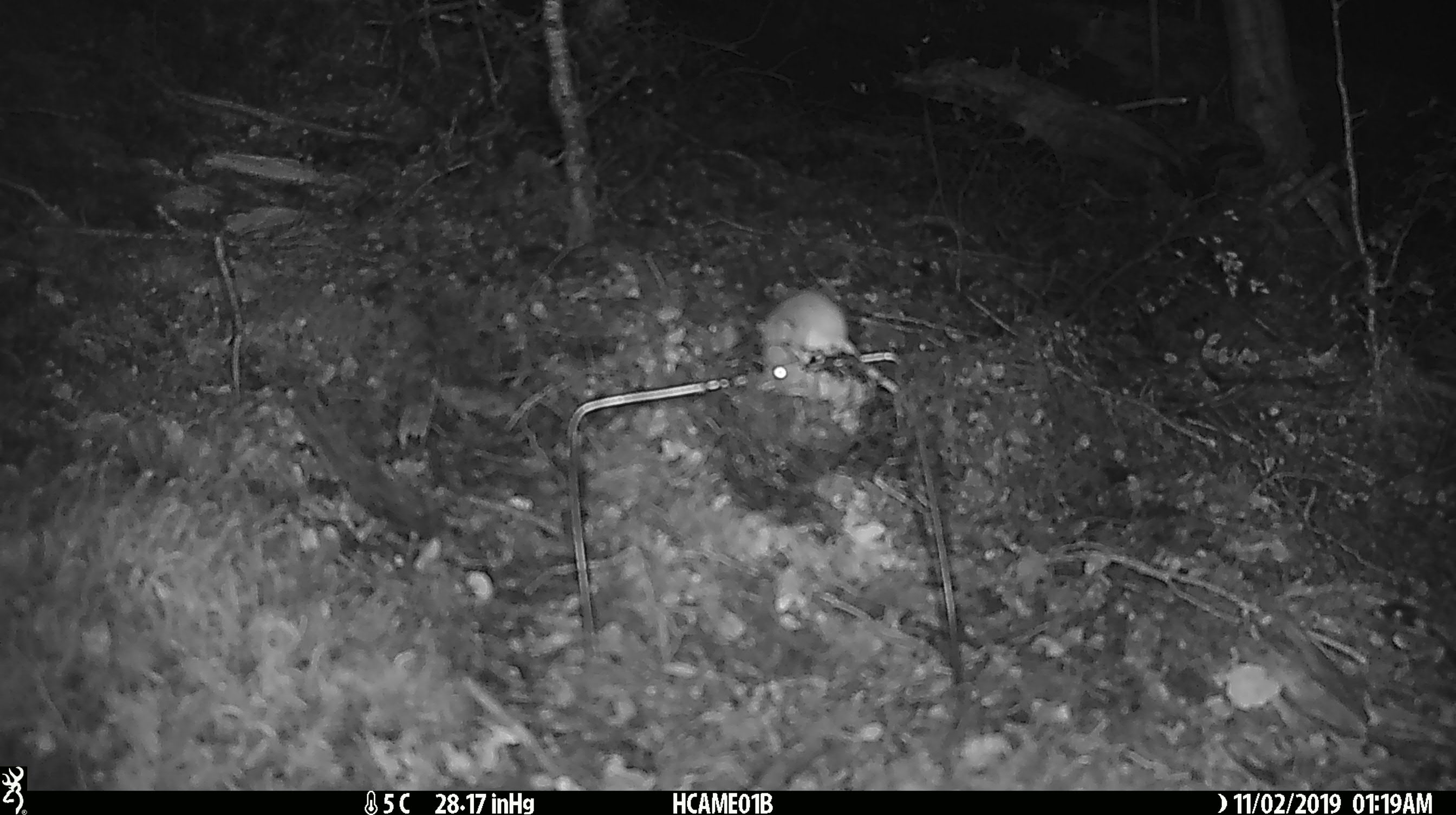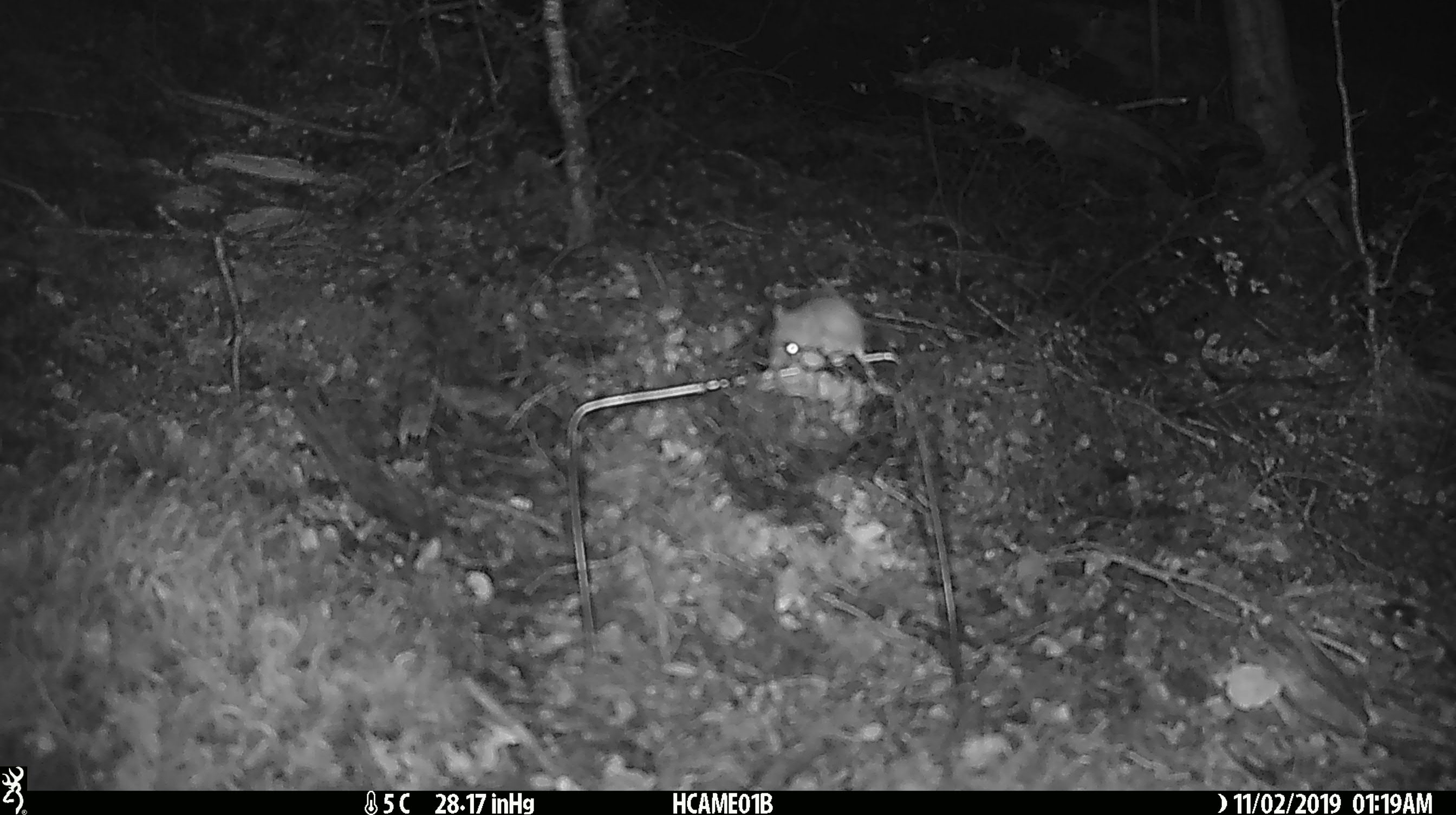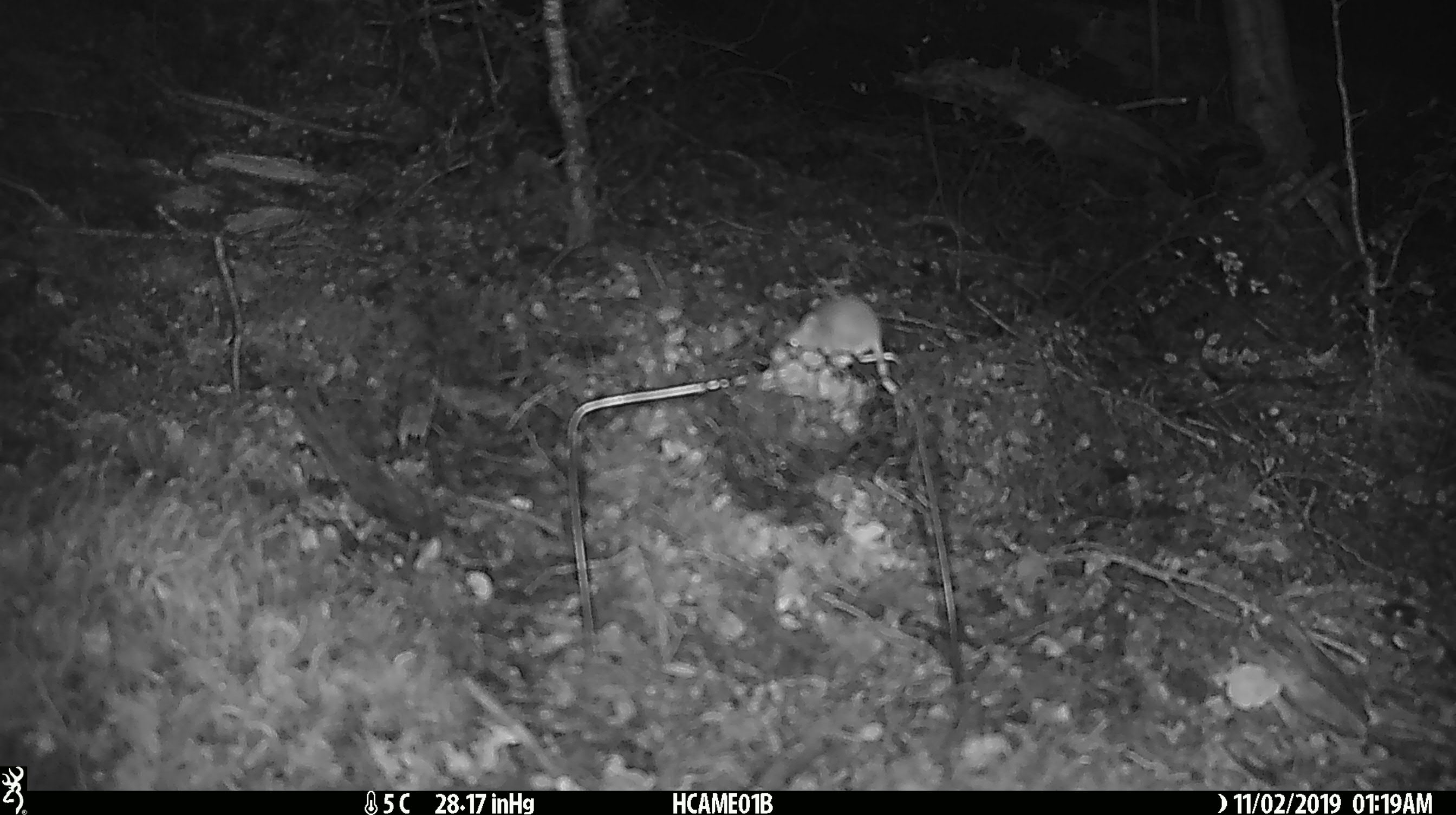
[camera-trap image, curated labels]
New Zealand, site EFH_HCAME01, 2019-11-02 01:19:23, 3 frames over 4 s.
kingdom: Animalia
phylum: Chordata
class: Mammalia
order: Rodentia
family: Muridae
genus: Mus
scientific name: Mus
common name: mouse